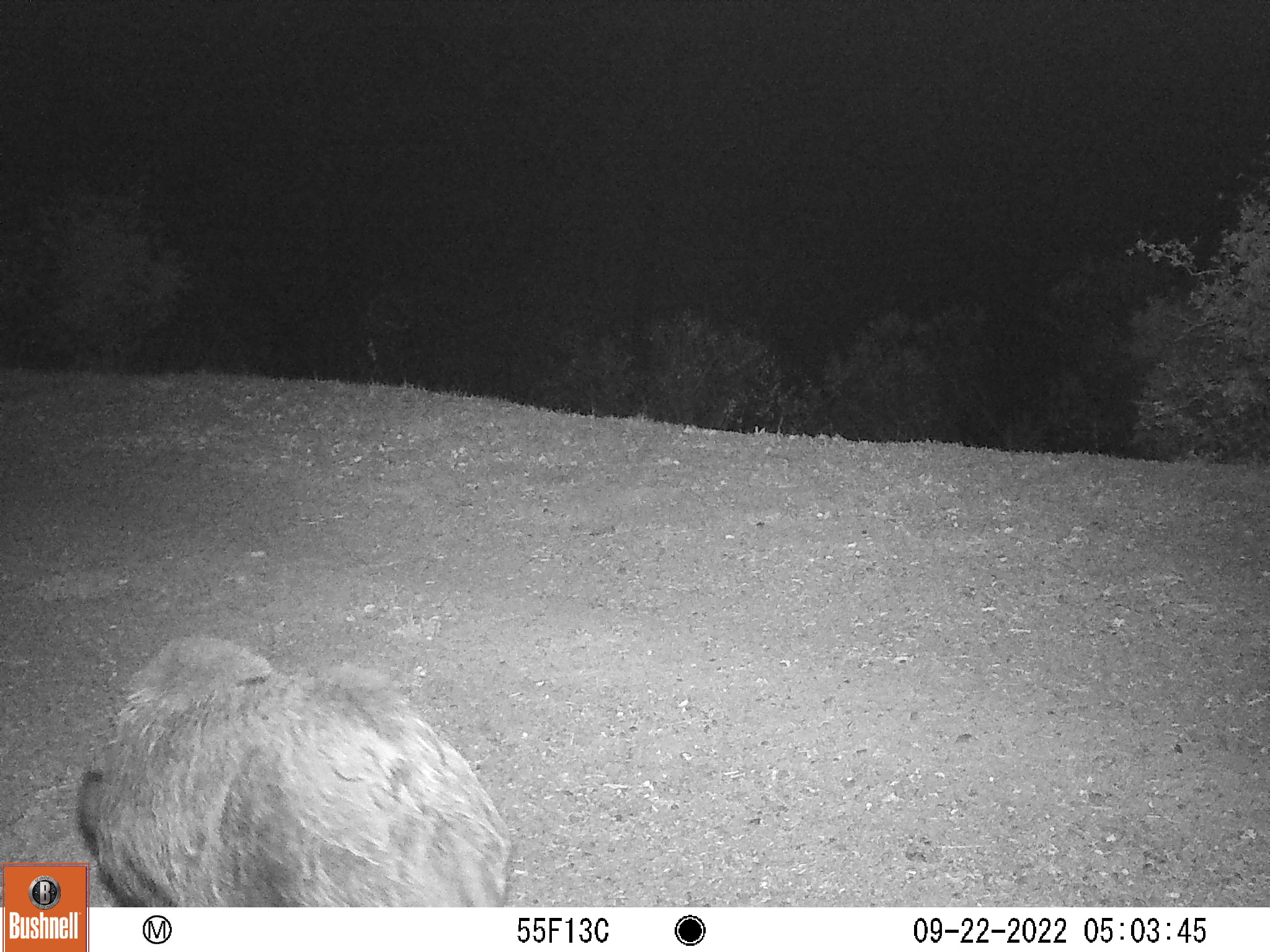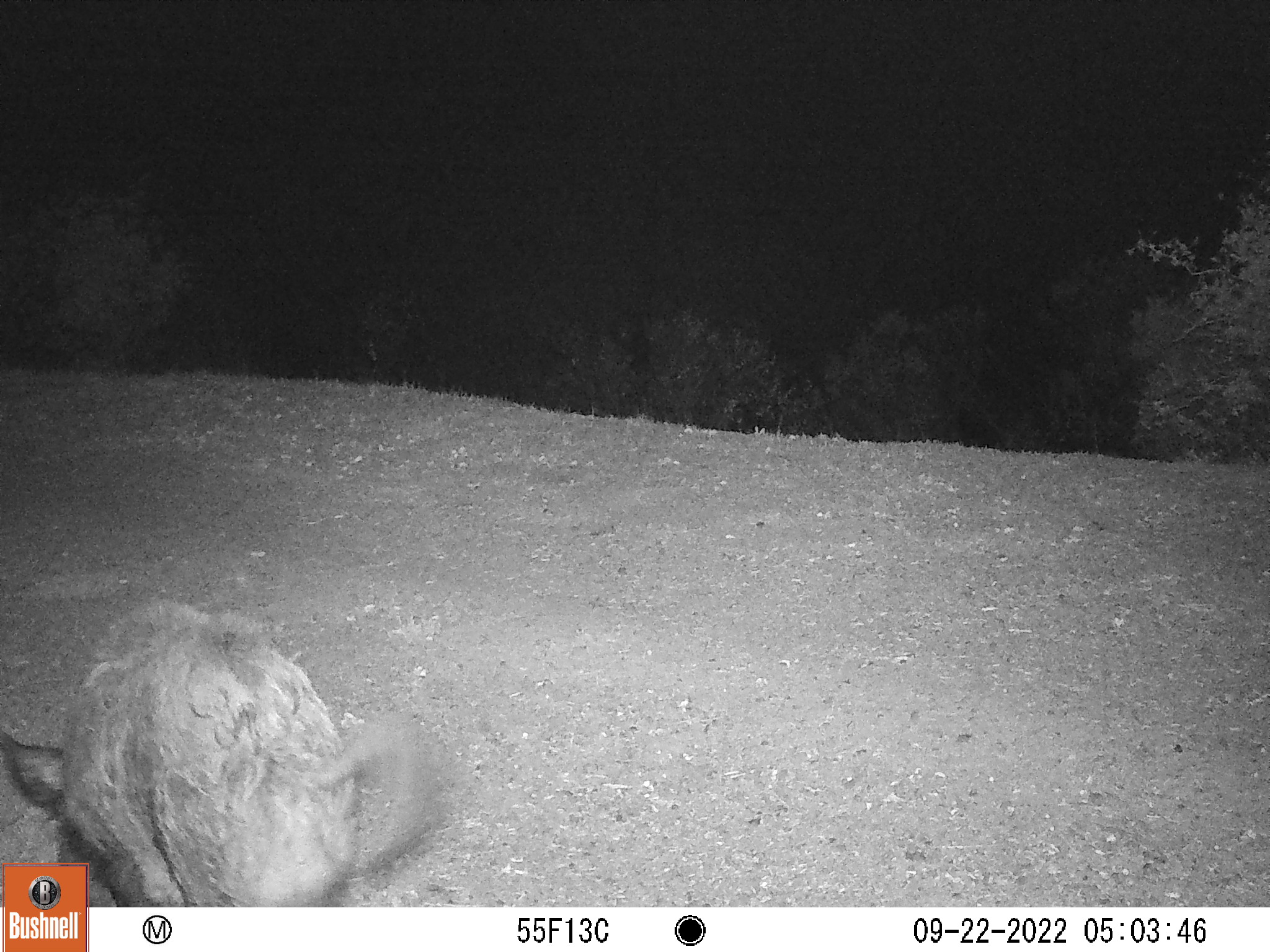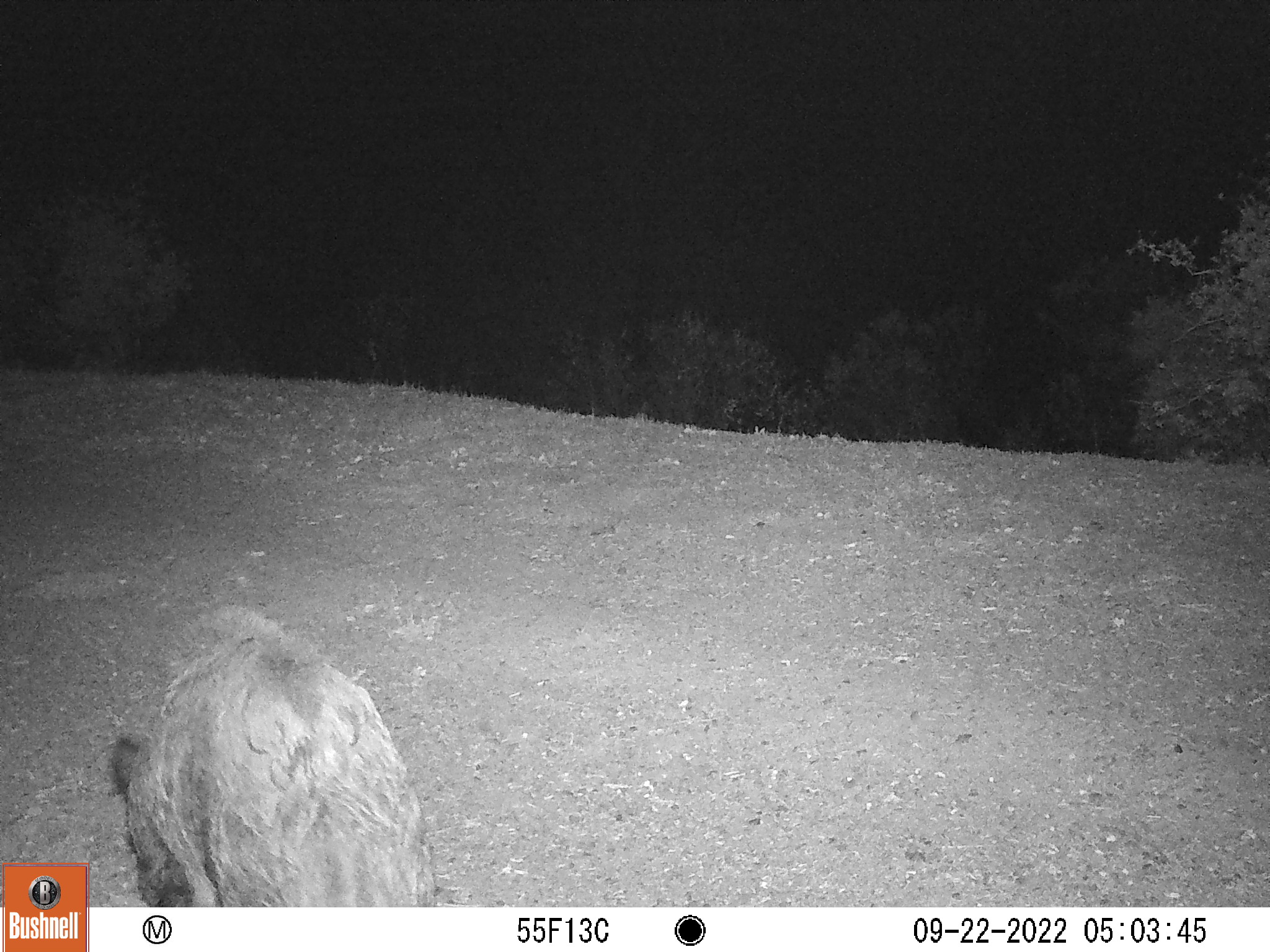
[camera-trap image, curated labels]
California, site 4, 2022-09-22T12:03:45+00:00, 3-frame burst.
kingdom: Animalia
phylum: Chordata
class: Mammalia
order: Artiodactyla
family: Suidae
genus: Sus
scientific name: Sus scrofa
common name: wild boar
Wild boar (Sus scrofa).